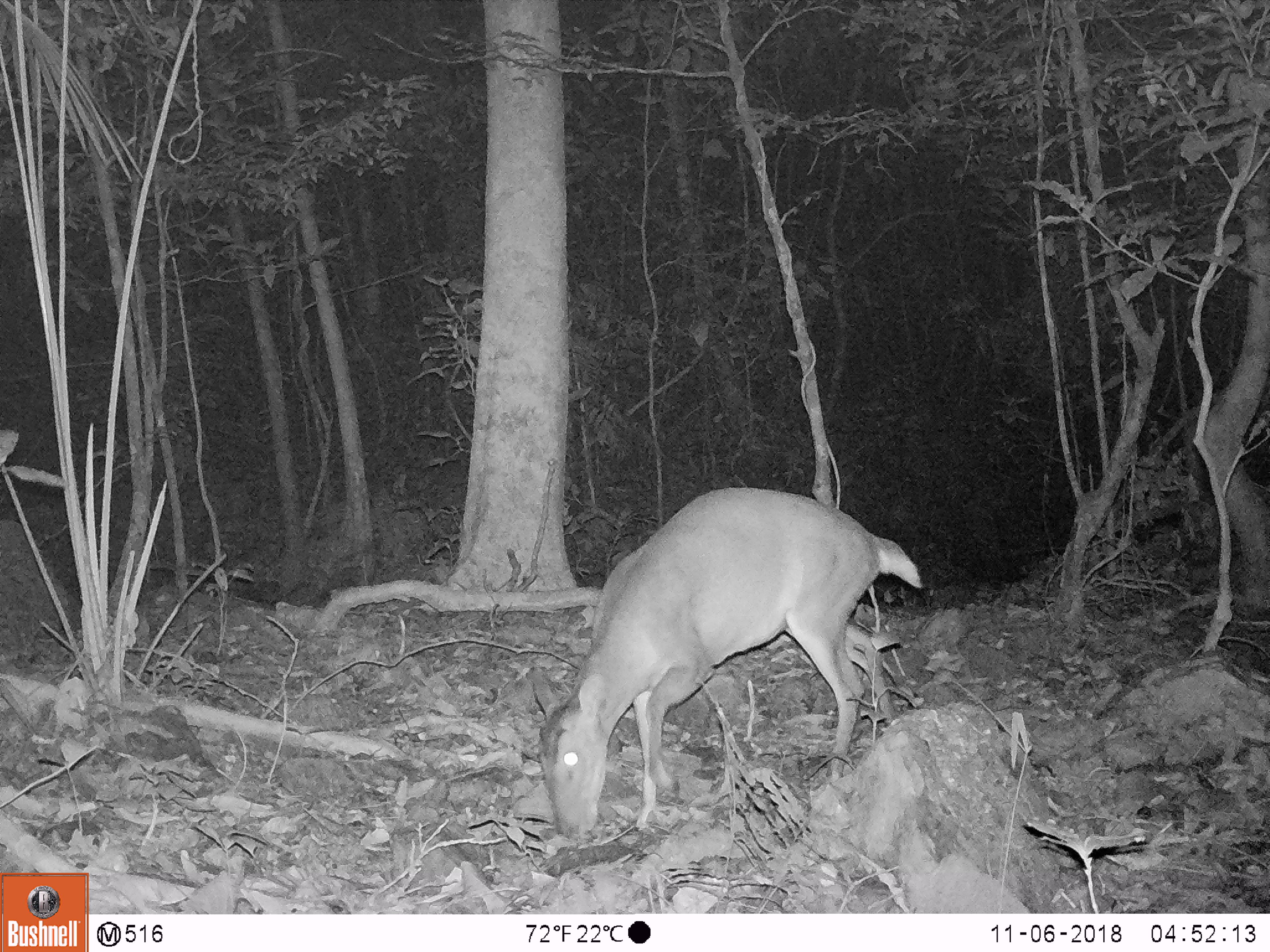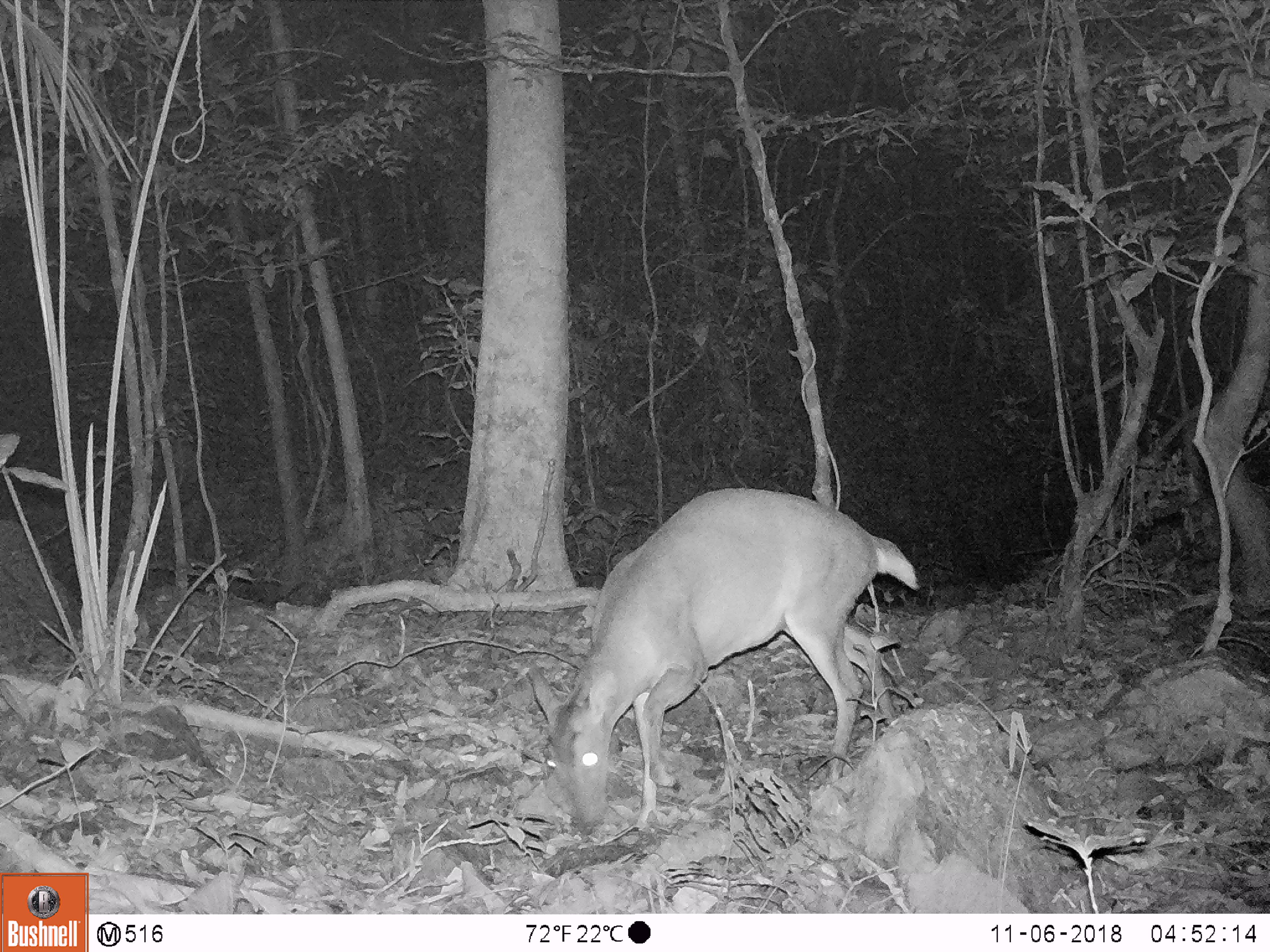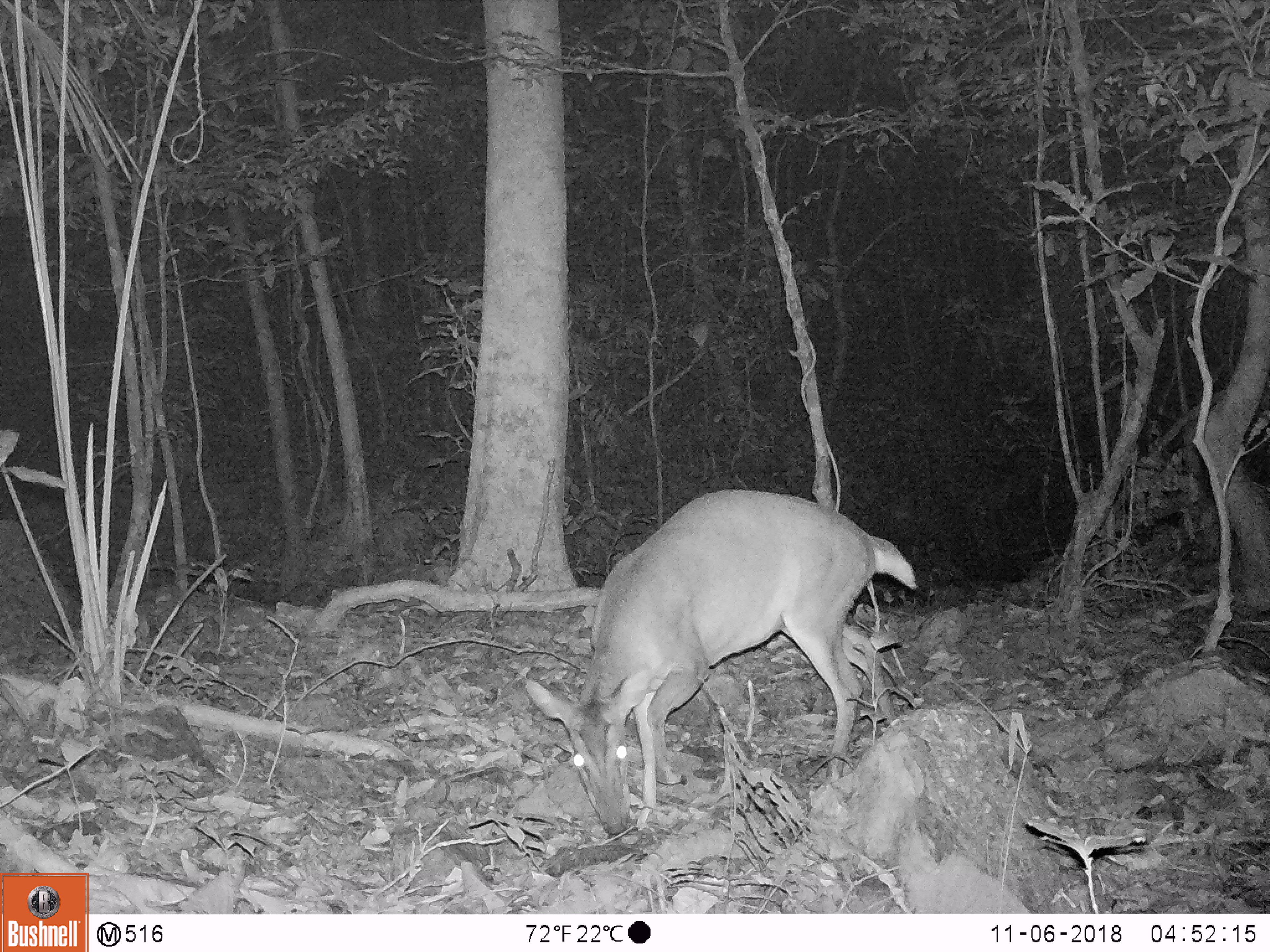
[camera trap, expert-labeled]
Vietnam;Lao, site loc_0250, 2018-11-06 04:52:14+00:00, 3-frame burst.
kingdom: Animalia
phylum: Chordata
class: Mammalia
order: Artiodactyla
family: Cervidae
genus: Muntiacus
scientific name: Muntiacus vuquangensis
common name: large-antlered muntjac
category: large antlered muntjac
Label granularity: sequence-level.